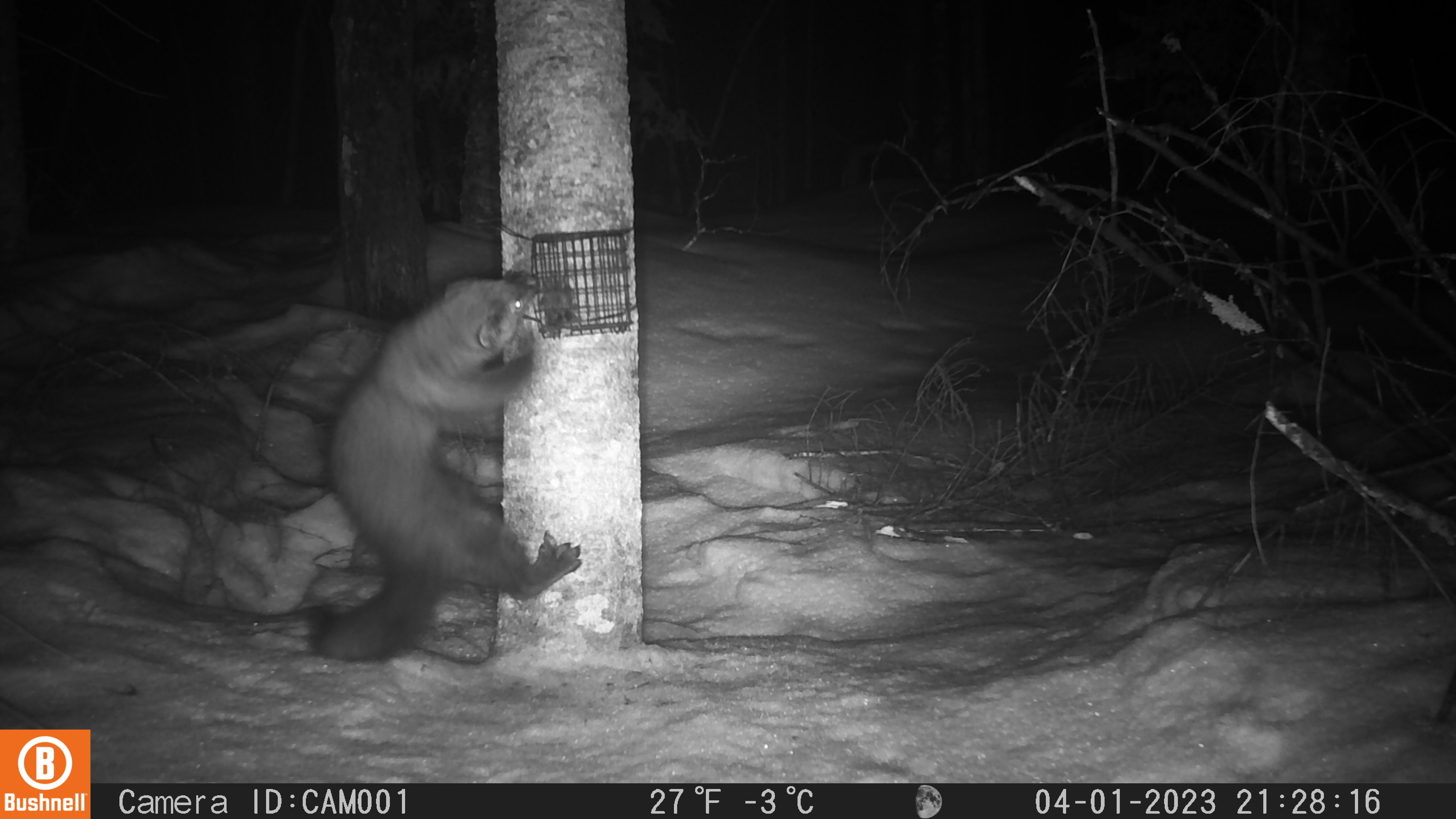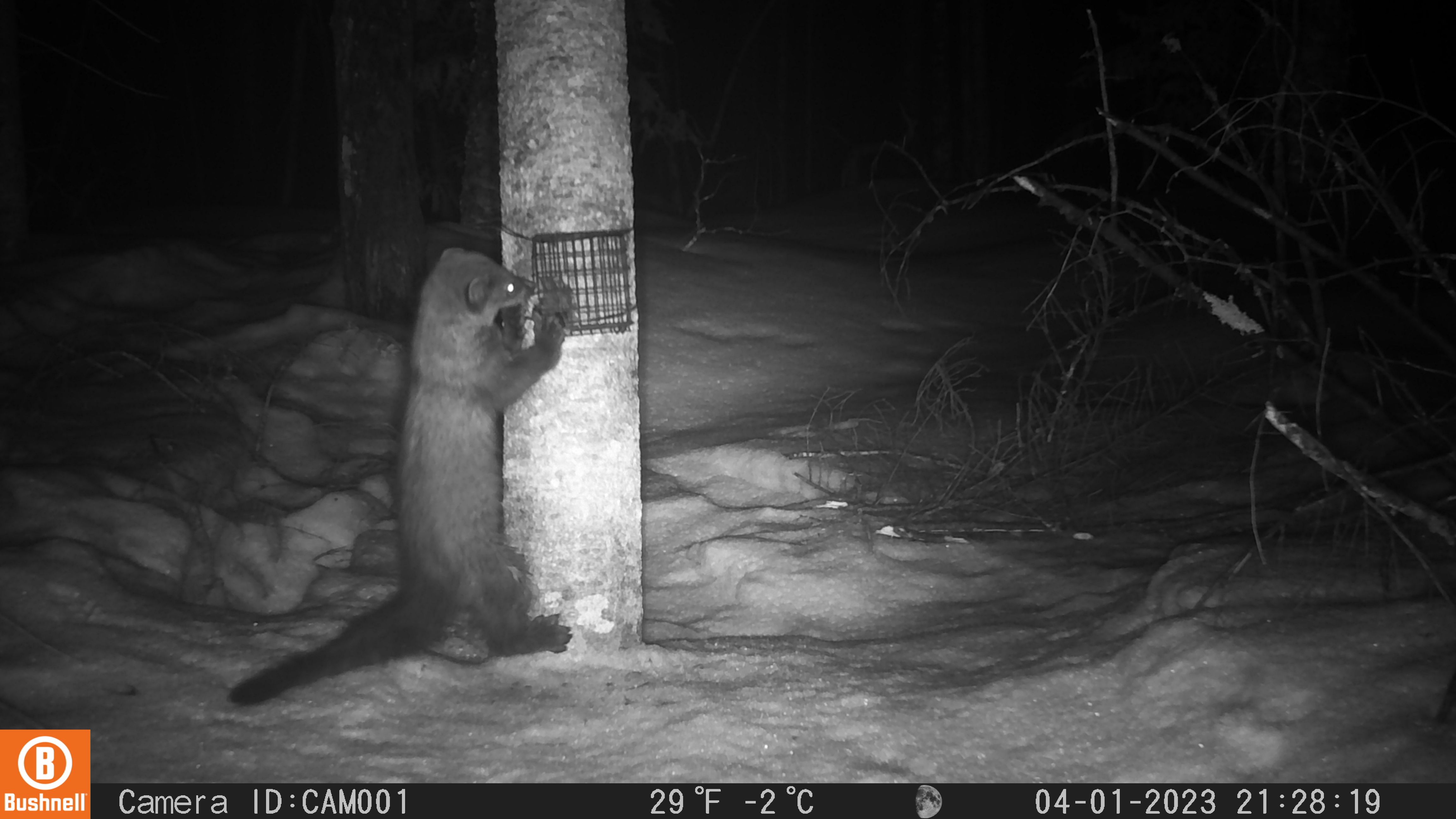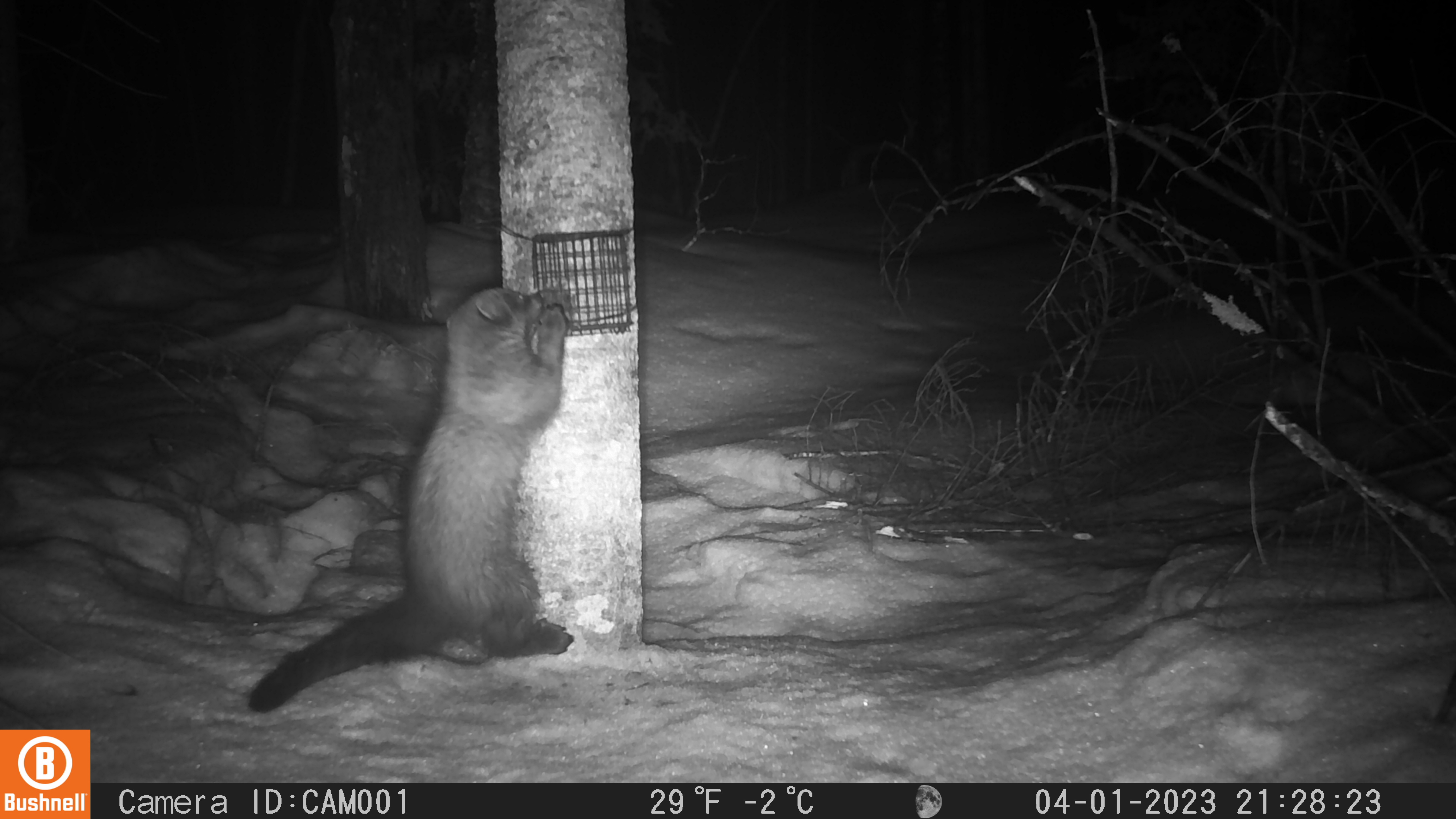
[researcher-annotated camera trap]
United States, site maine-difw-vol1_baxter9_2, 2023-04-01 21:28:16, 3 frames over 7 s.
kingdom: Animalia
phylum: Chordata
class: Mammalia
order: Carnivora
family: Mustelidae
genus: Pekania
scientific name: Pekania pennanti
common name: fisher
Fisher (Pekania pennanti).